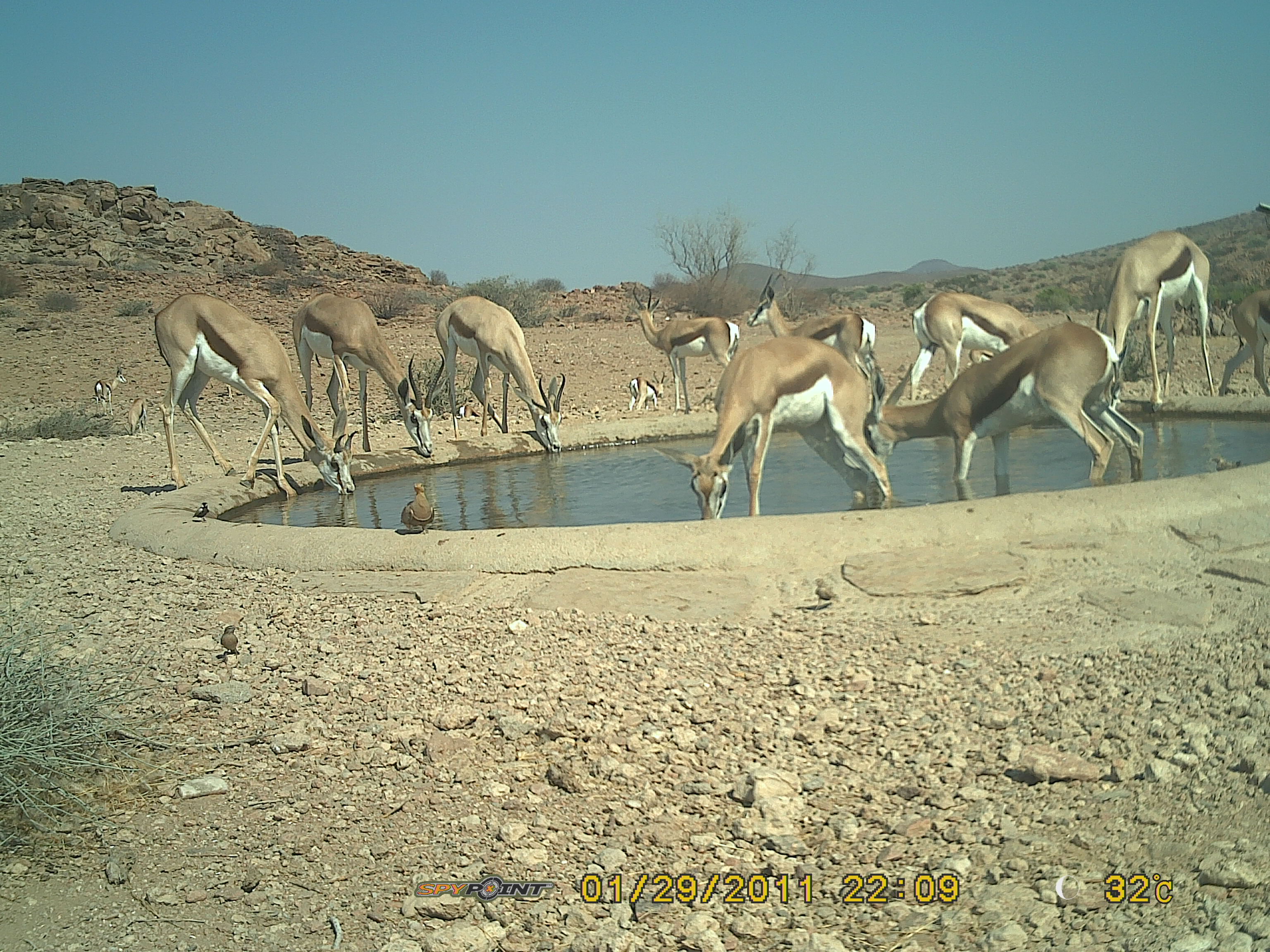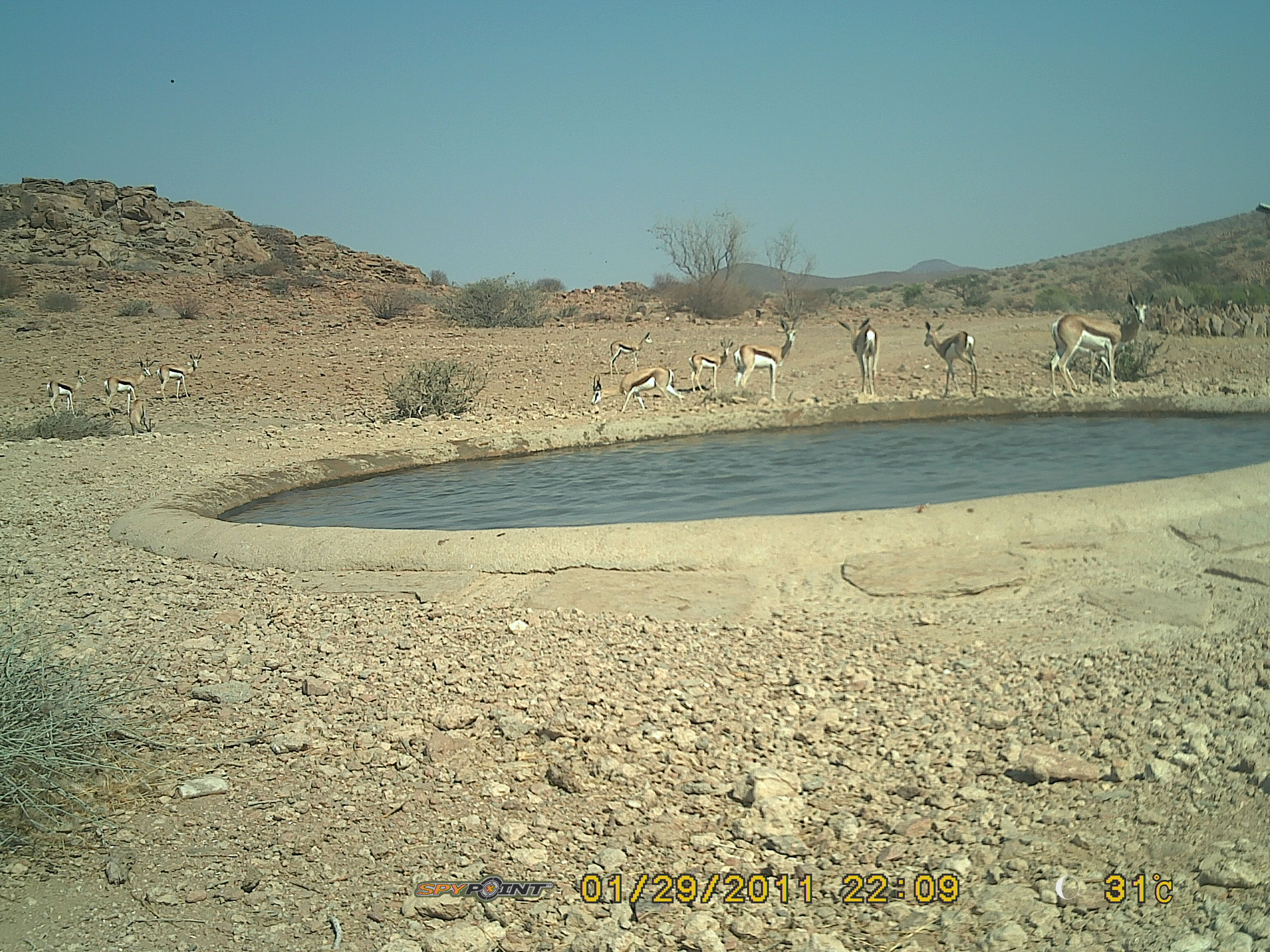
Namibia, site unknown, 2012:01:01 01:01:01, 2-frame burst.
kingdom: Animalia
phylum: Chordata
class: Mammalia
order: Artiodactyla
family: Bovidae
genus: Antidorcas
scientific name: Antidorcas marsupialis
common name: springbok